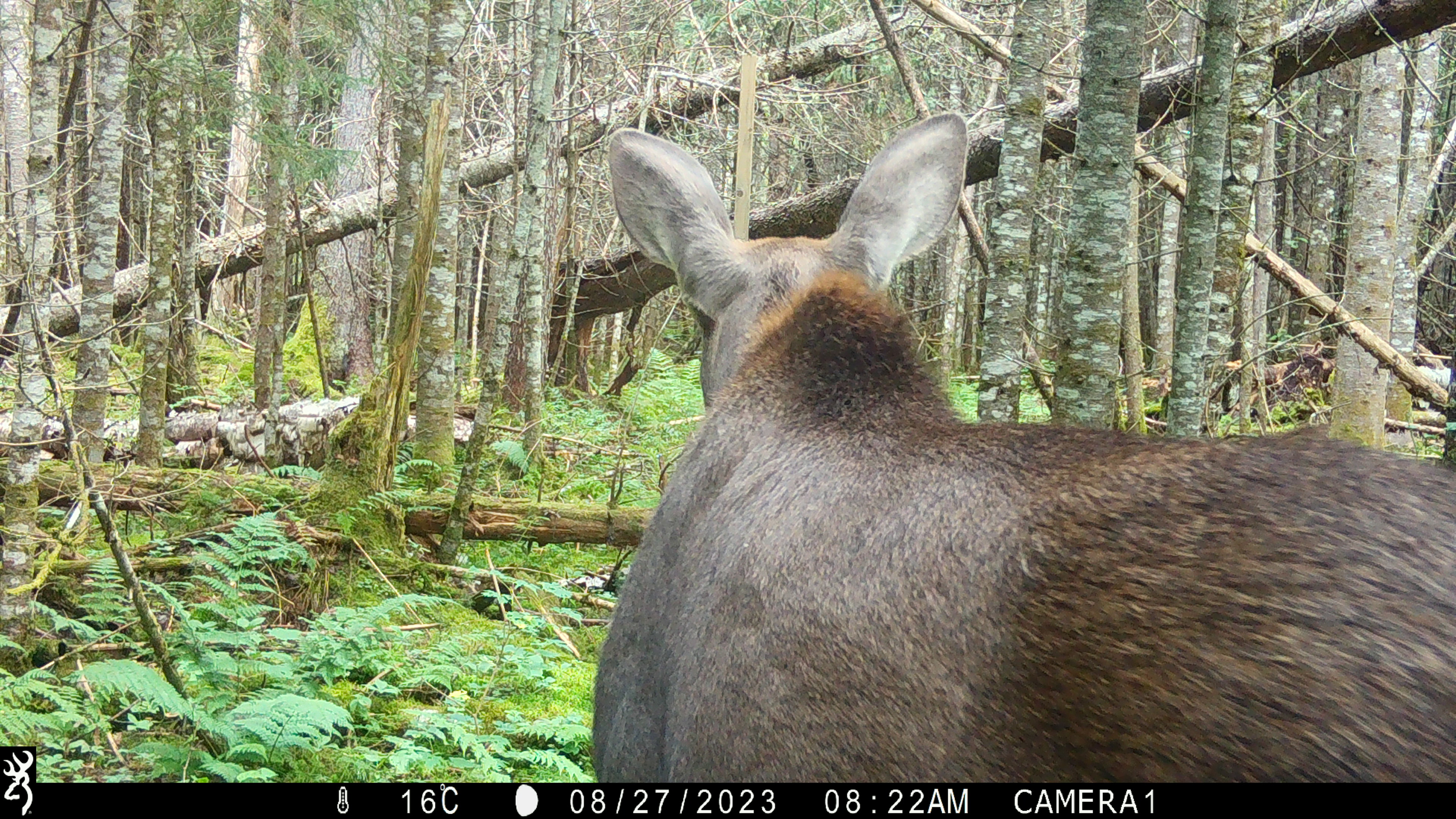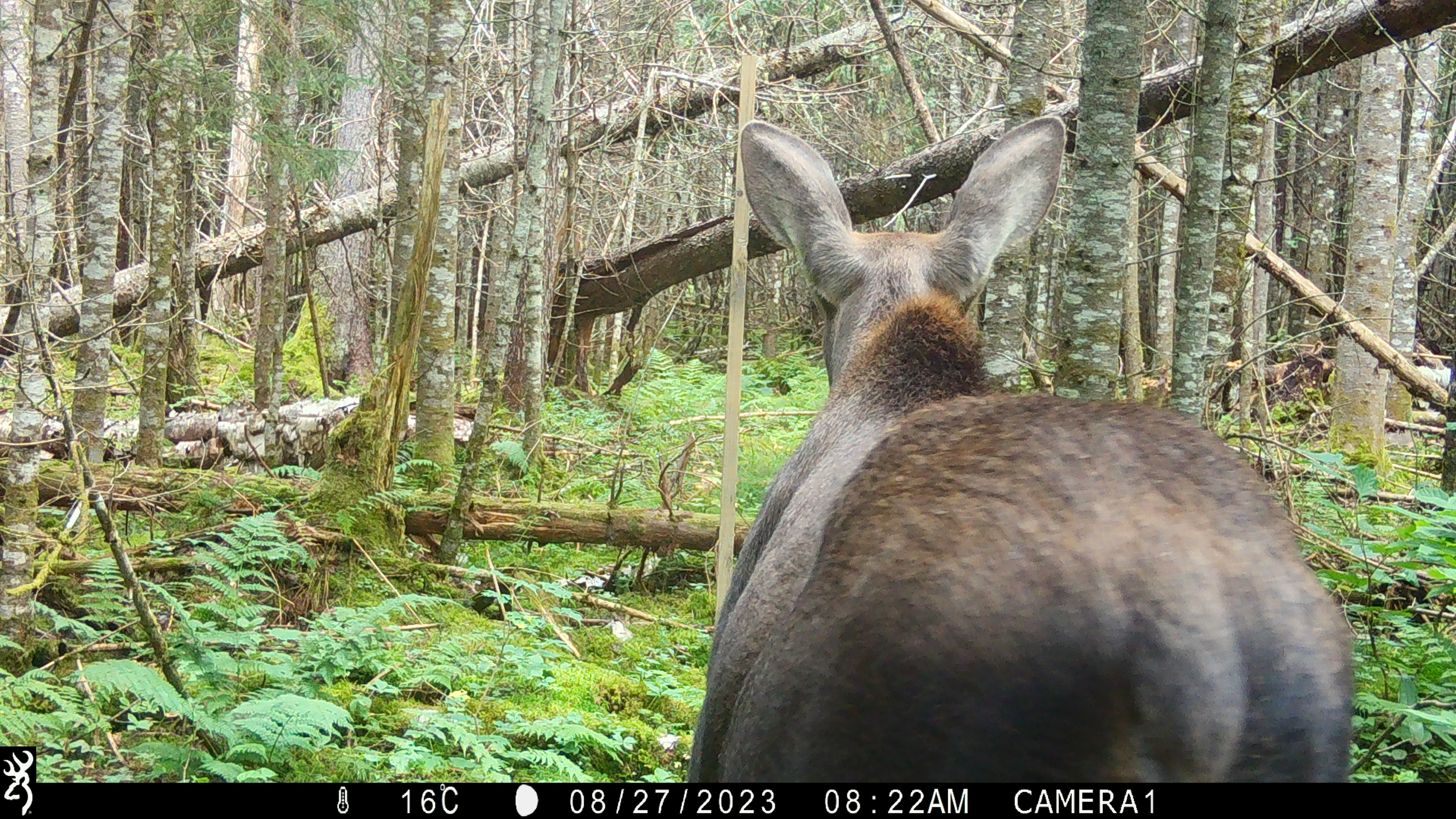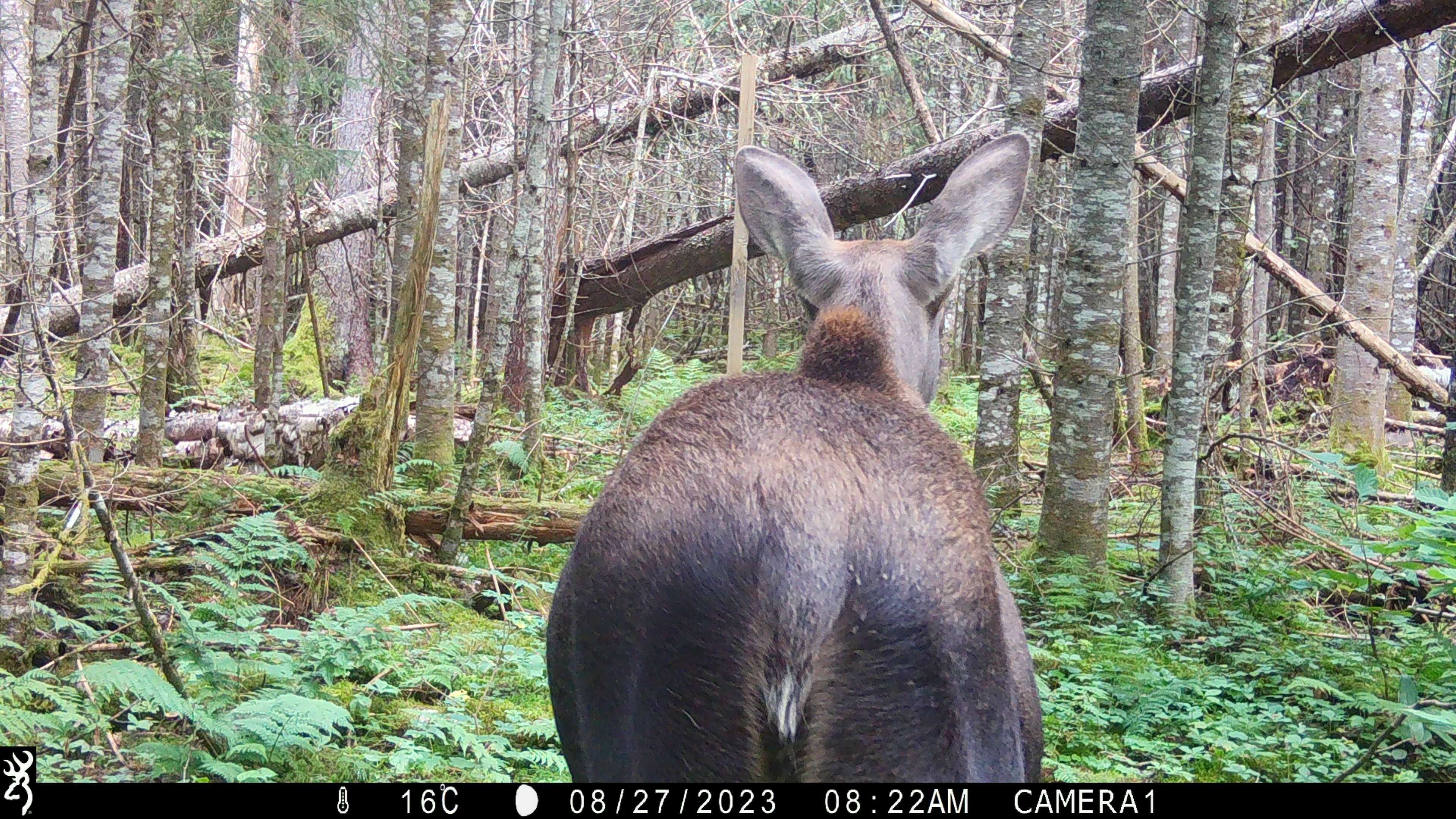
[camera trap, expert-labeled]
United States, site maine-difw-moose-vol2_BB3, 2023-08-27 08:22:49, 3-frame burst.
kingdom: Animalia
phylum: Chordata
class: Mammalia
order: Artiodactyla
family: Cervidae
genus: Alces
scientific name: Alces alces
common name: moose